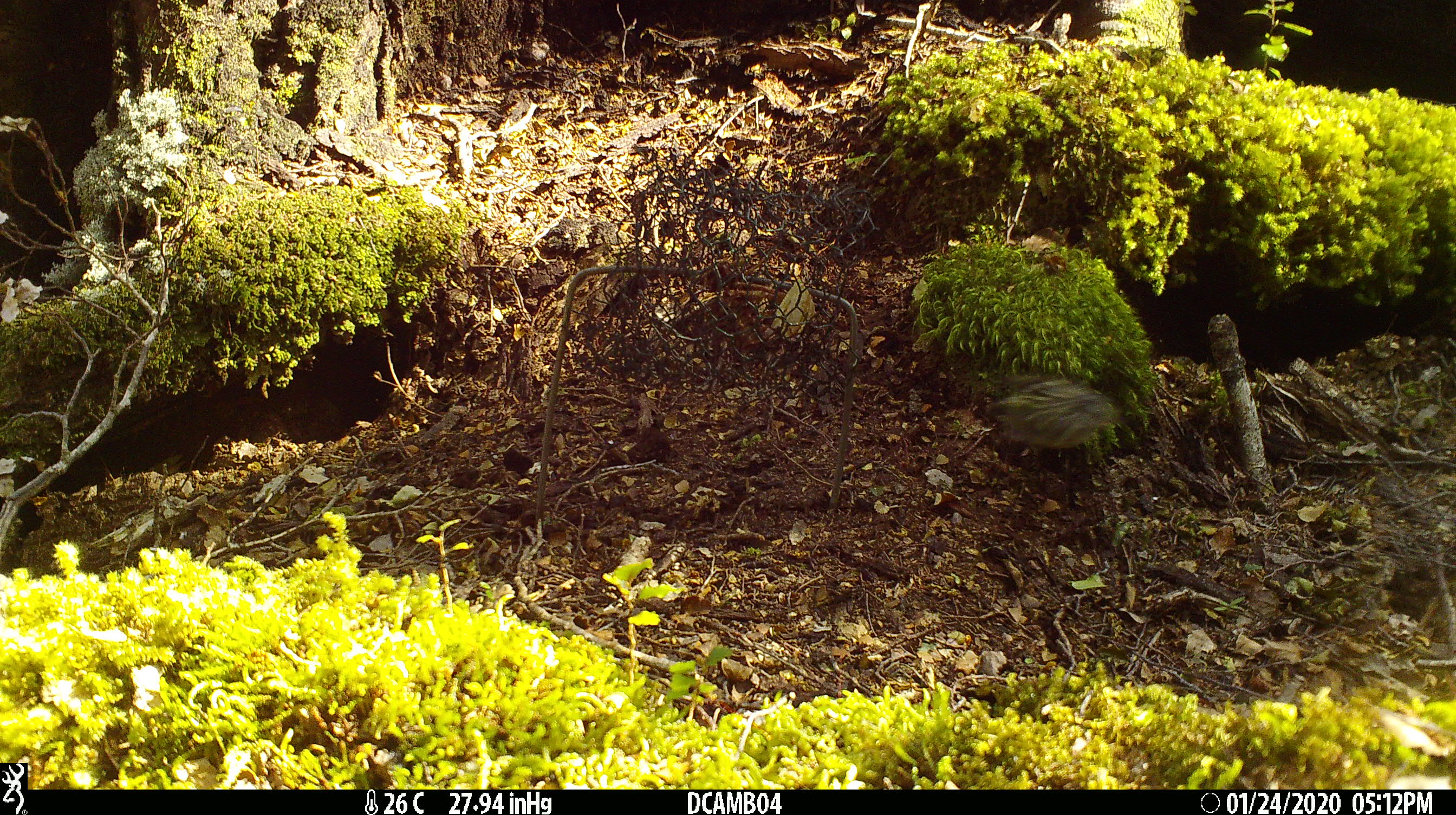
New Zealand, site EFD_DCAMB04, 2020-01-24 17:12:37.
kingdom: Animalia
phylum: Chordata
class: Aves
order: Passeriformes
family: Acanthisittidae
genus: Acanthisitta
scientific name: Acanthisitta chloris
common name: rifleman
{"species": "rifleman (Acanthisitta chloris)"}